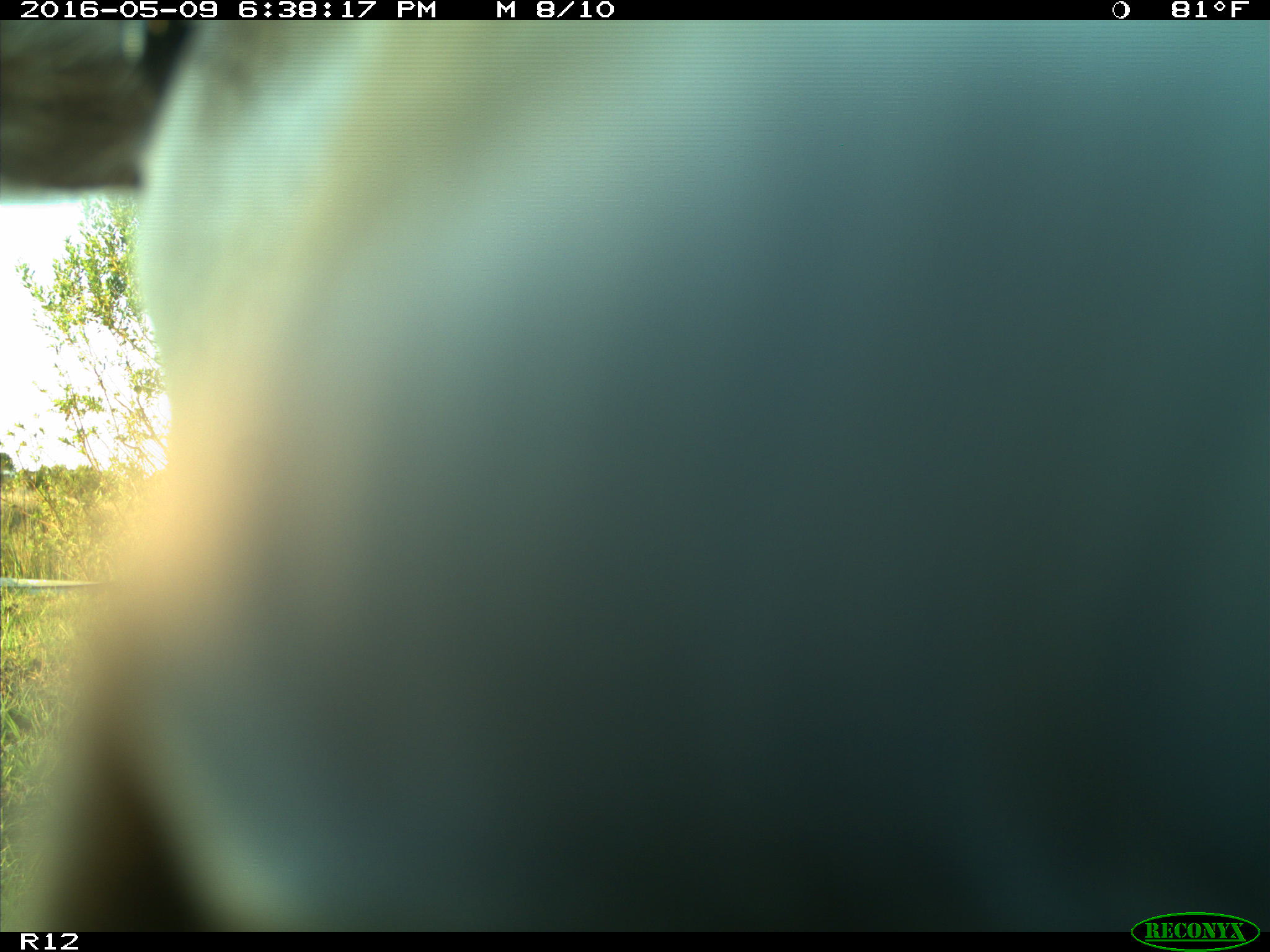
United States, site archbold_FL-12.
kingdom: Animalia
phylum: Chordata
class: Mammalia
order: Artiodactyla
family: Bovidae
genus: Bos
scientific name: Bos taurus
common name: domestic cow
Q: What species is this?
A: Bos taurus (domestic cow).